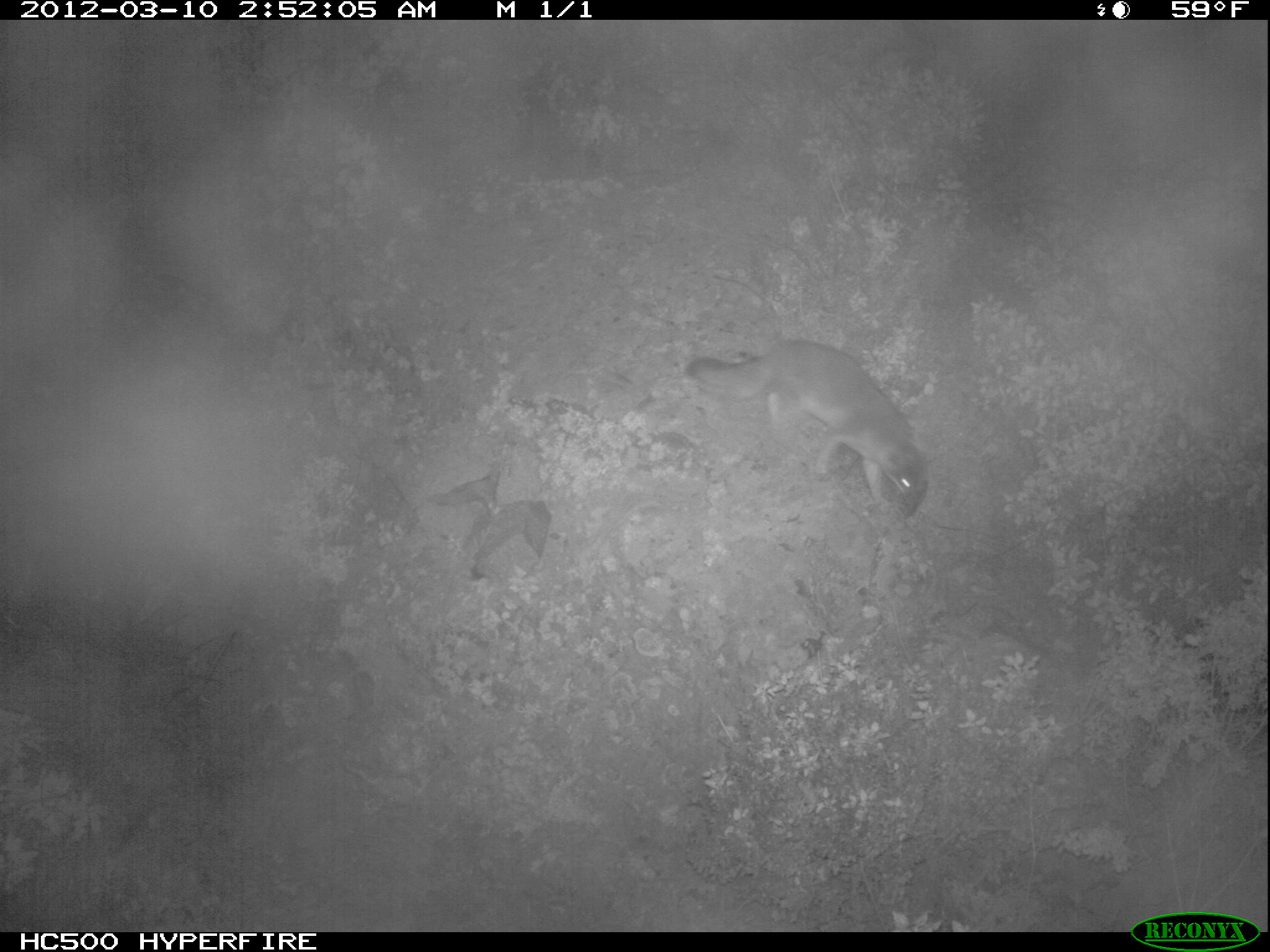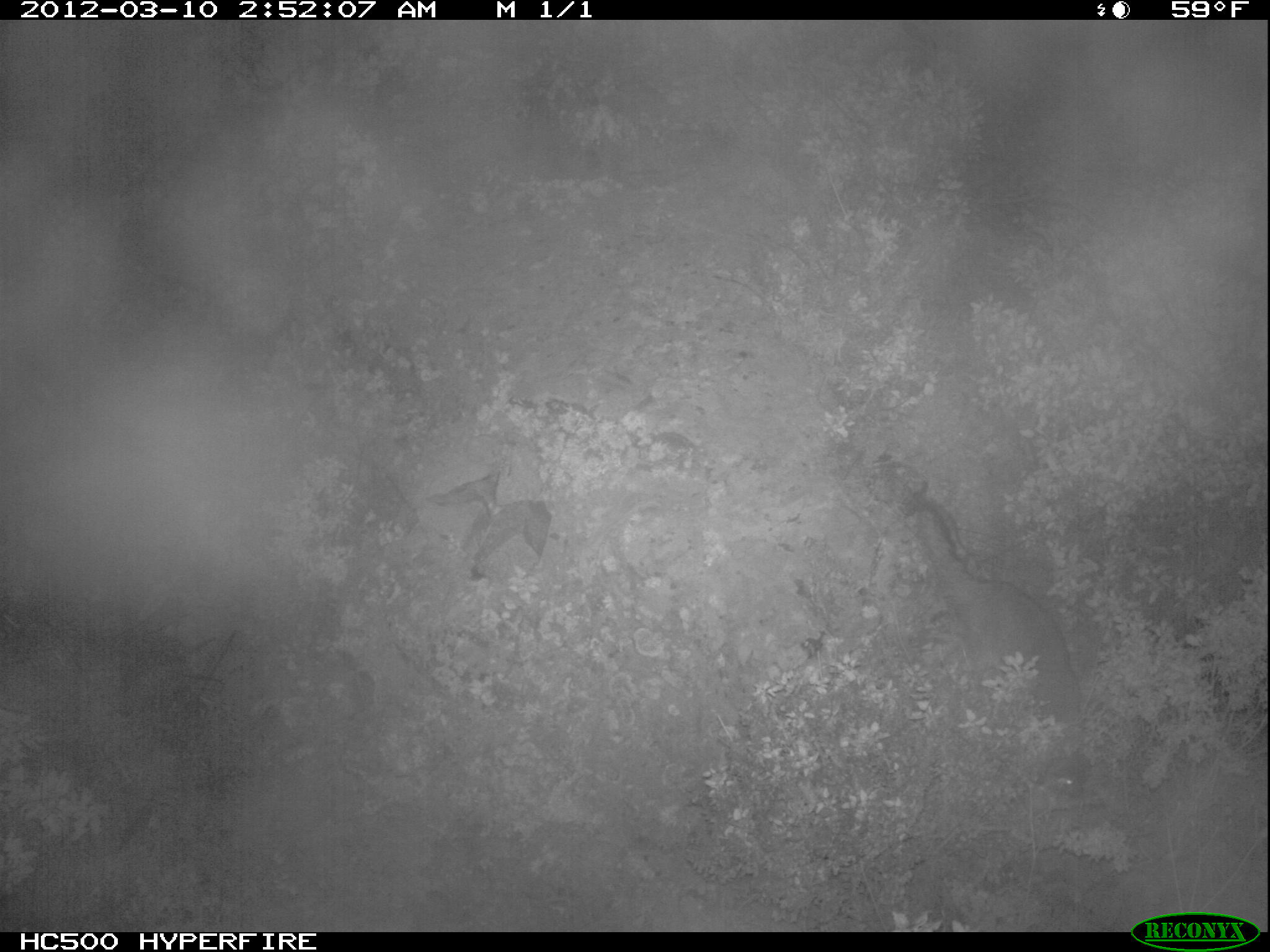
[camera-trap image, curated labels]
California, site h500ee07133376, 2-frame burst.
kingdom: Animalia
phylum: Chordata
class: Mammalia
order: Carnivora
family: Canidae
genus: Urocyon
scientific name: Urocyon littoralis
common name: island fox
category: fox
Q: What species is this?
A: Fox (island fox) (Urocyon littoralis).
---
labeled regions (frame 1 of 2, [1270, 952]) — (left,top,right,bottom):
fox: (685,338,922,506)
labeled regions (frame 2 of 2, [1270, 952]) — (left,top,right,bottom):
fox: (907,500,1085,796)